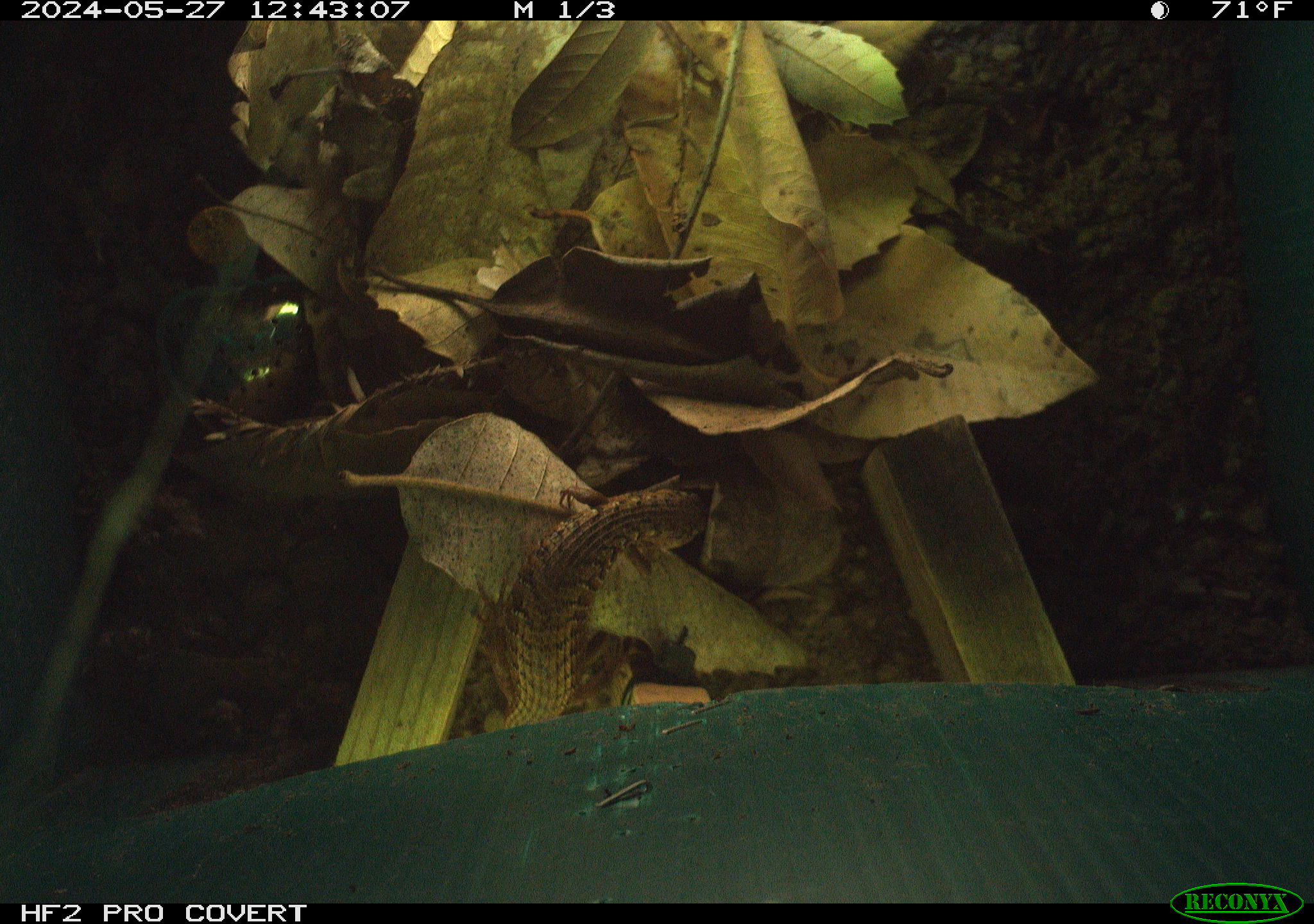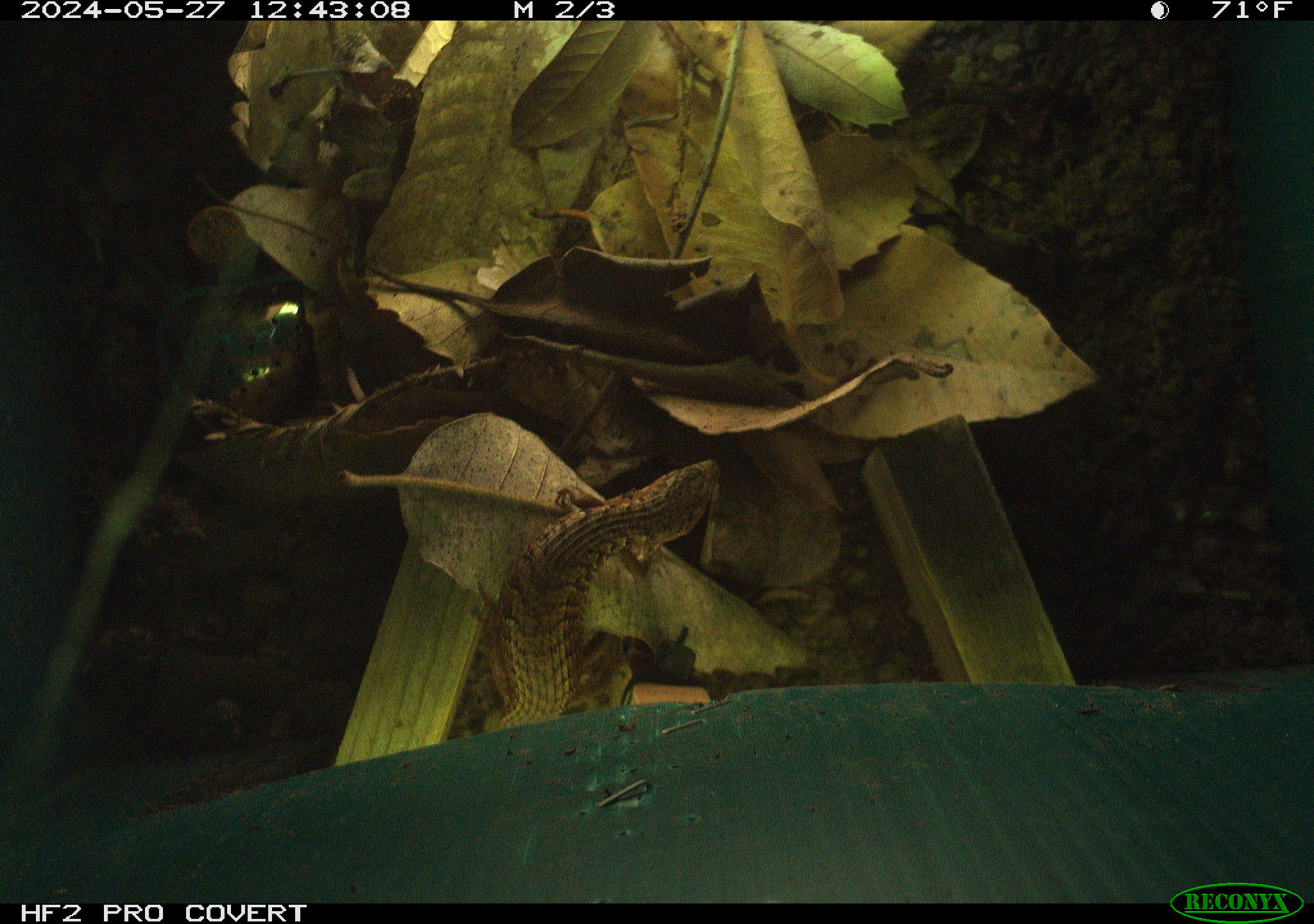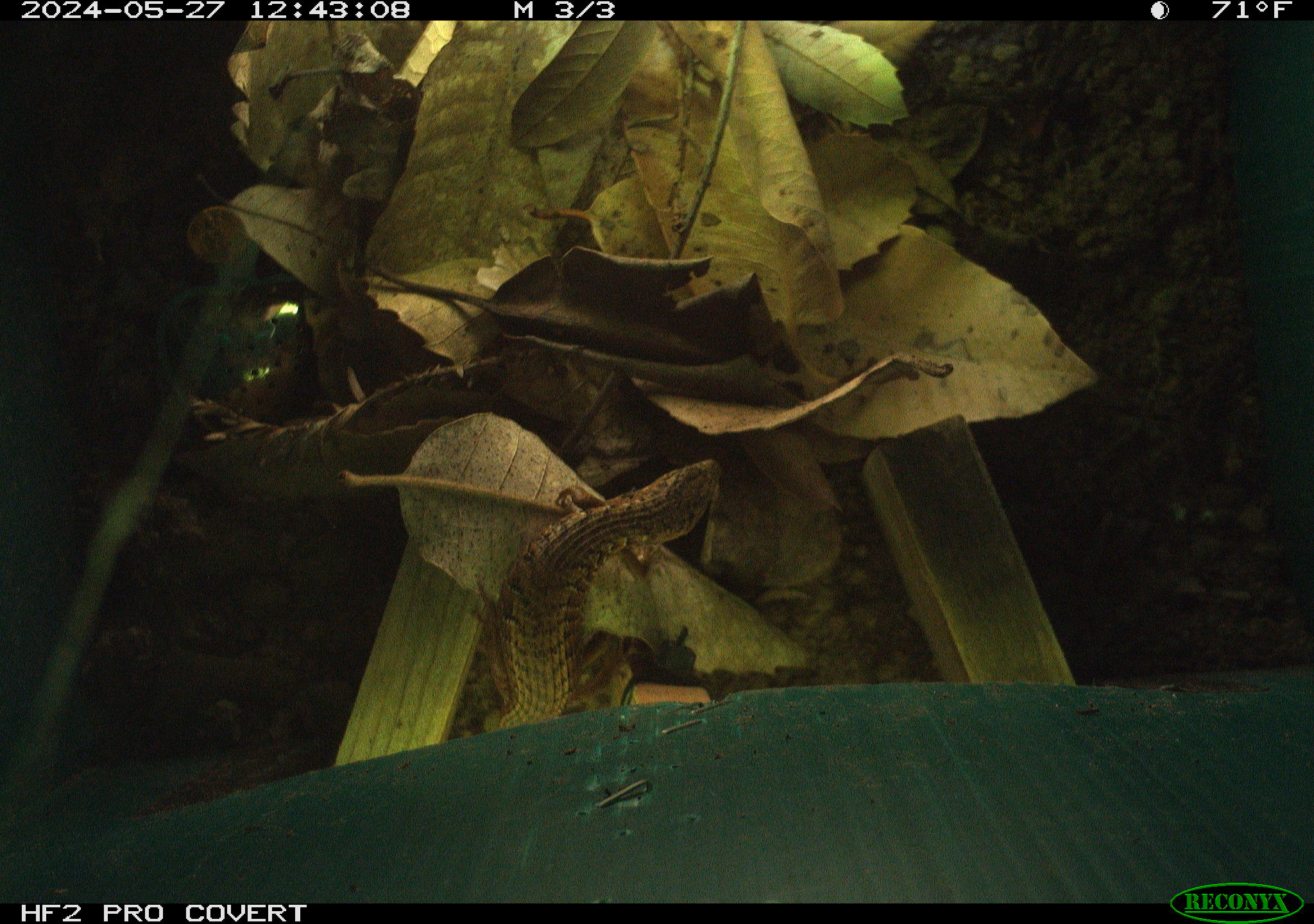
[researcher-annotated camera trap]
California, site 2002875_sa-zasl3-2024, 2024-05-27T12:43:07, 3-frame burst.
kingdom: Animalia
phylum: Chordata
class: Reptilia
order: Squamata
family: Anguidae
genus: Elgaria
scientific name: Elgaria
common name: alligator lizards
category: elgaria species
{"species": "elgaria species (alligator lizards) (Elgaria)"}